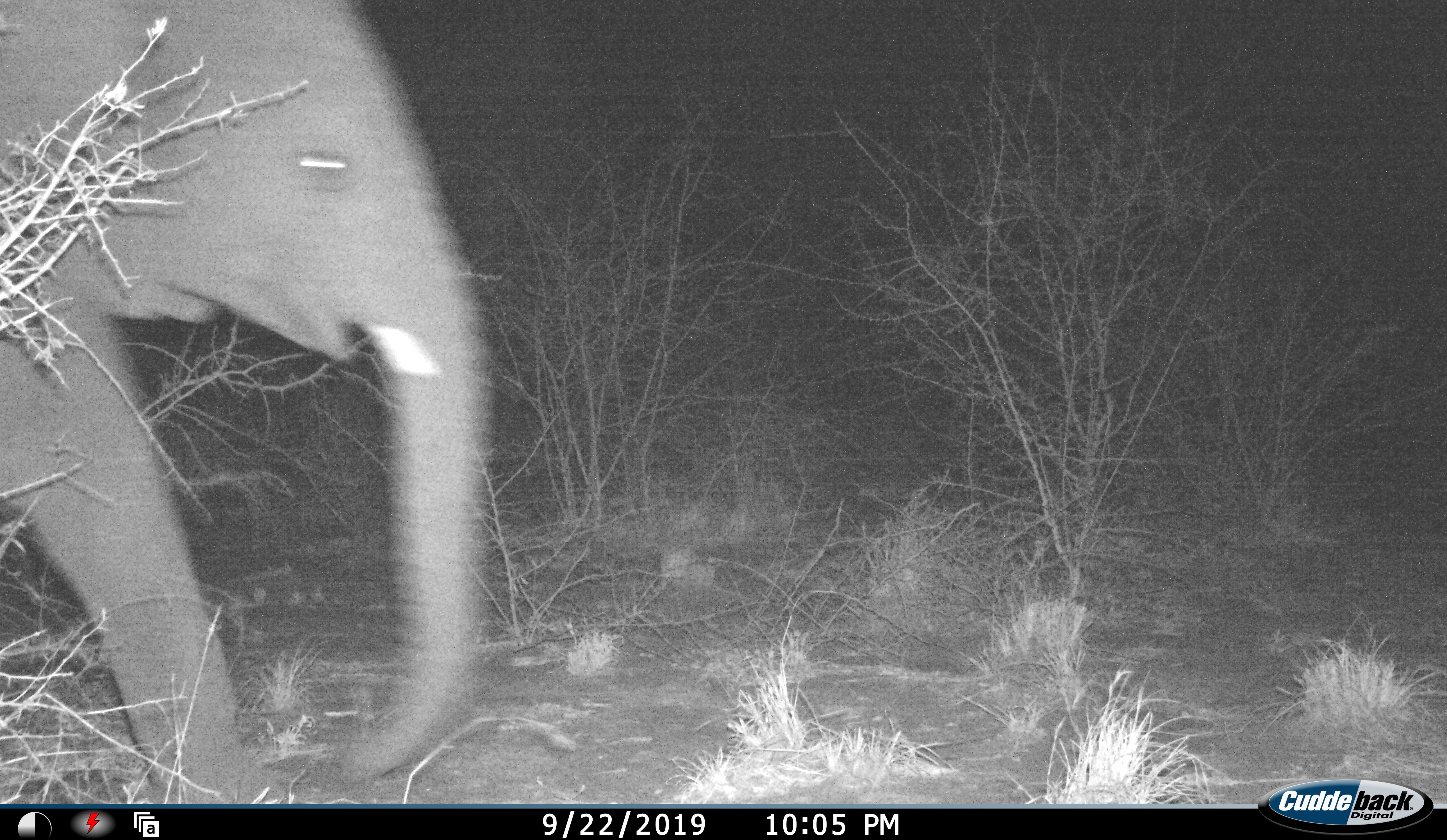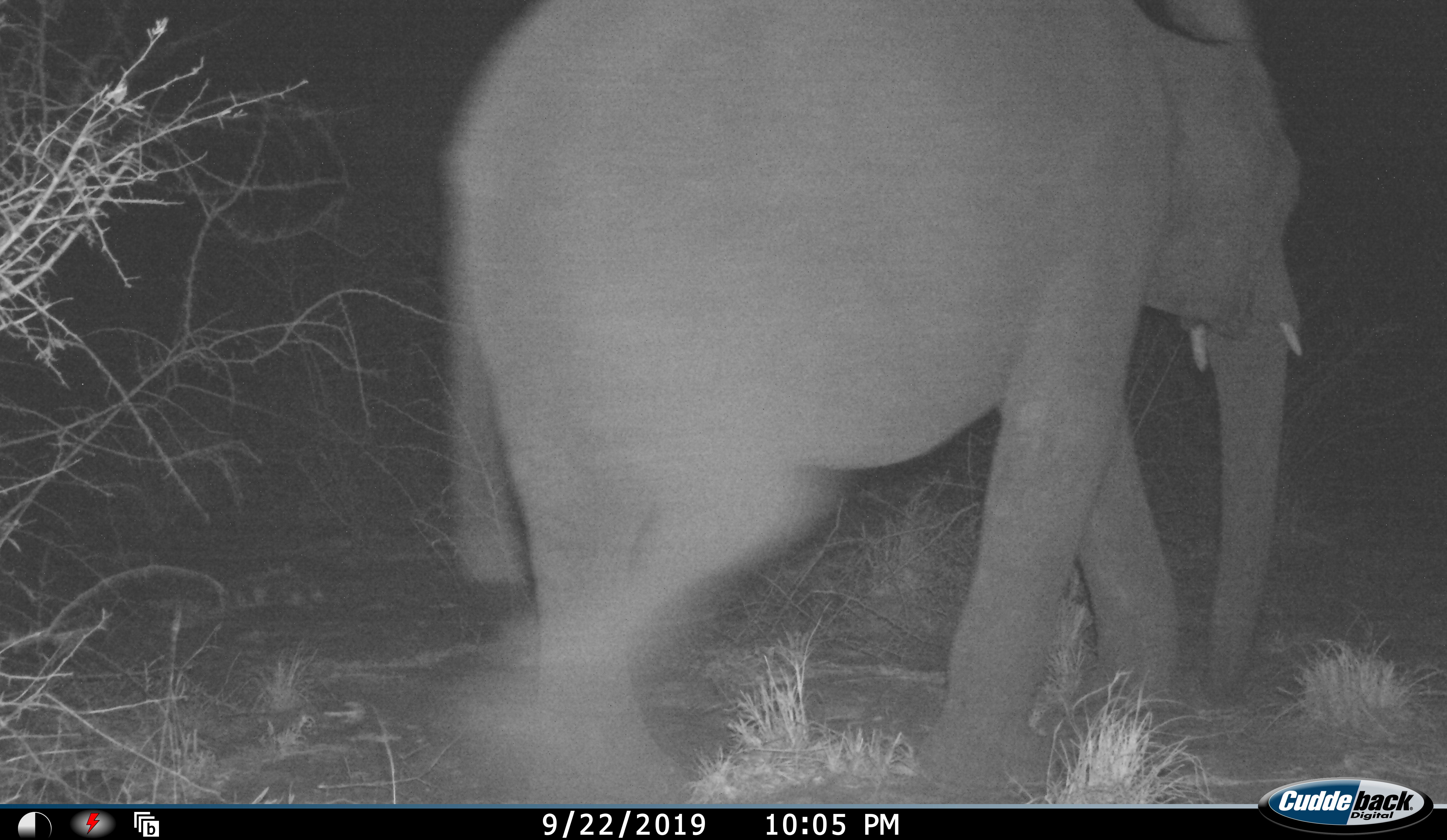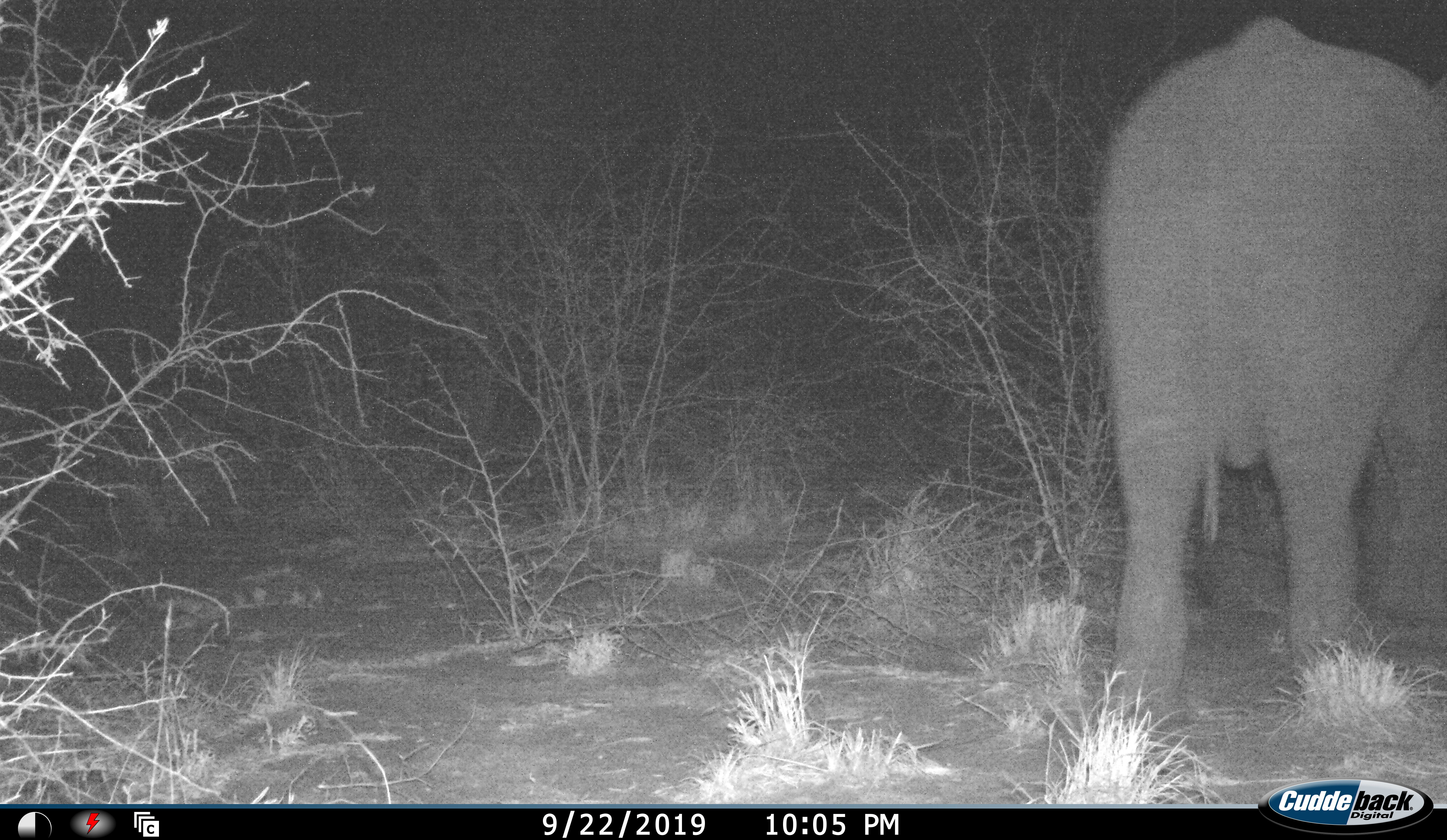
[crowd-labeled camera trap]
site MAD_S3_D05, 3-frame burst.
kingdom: Animalia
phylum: Chordata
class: Mammalia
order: Proboscidea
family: Elephantidae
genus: Loxodonta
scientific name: Loxodonta africana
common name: african bush elephant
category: elephant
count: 1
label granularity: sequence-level